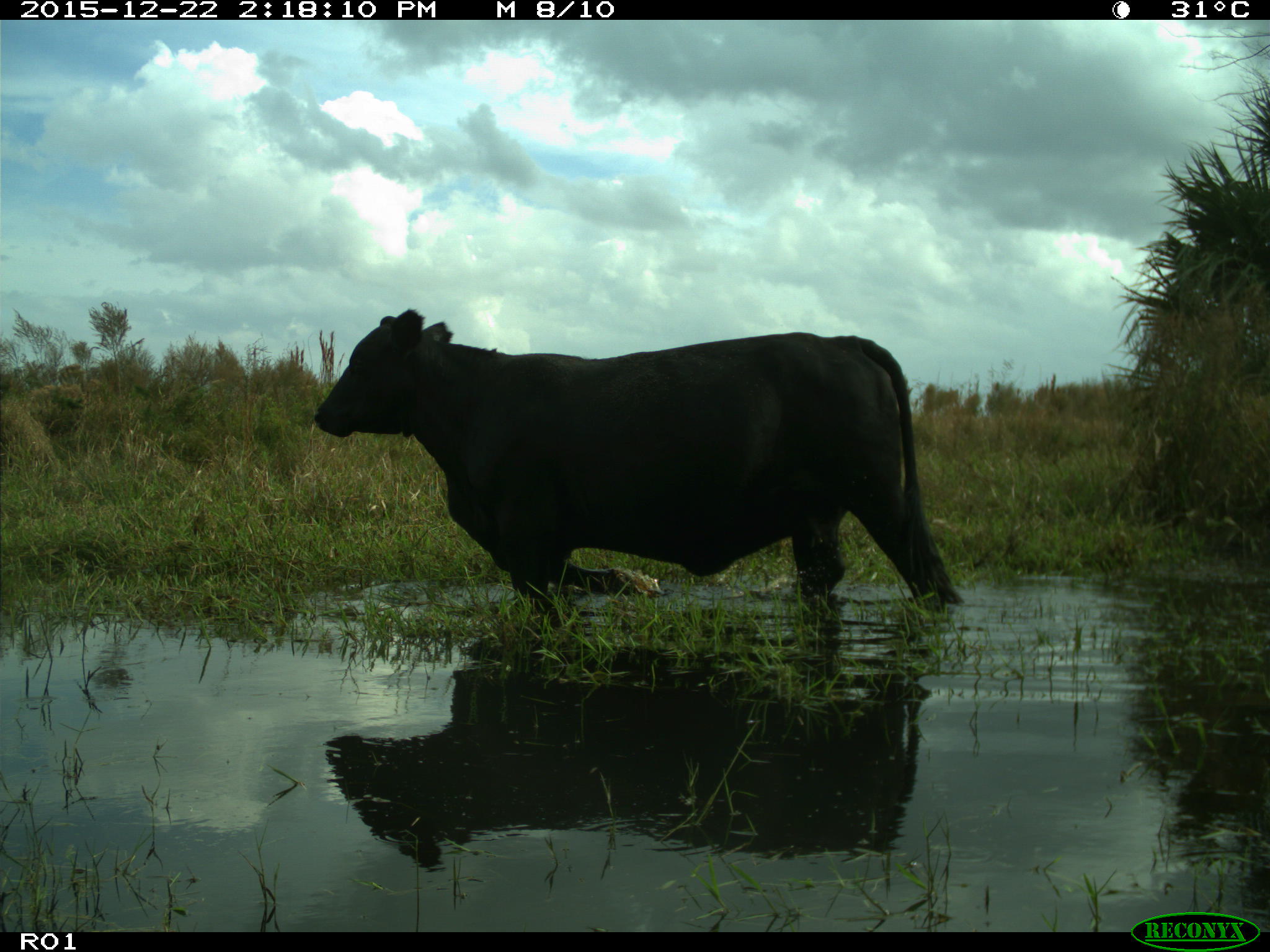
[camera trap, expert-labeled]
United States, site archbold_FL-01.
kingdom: Animalia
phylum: Chordata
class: Mammalia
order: Artiodactyla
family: Bovidae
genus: Bos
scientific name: Bos taurus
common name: domestic cow